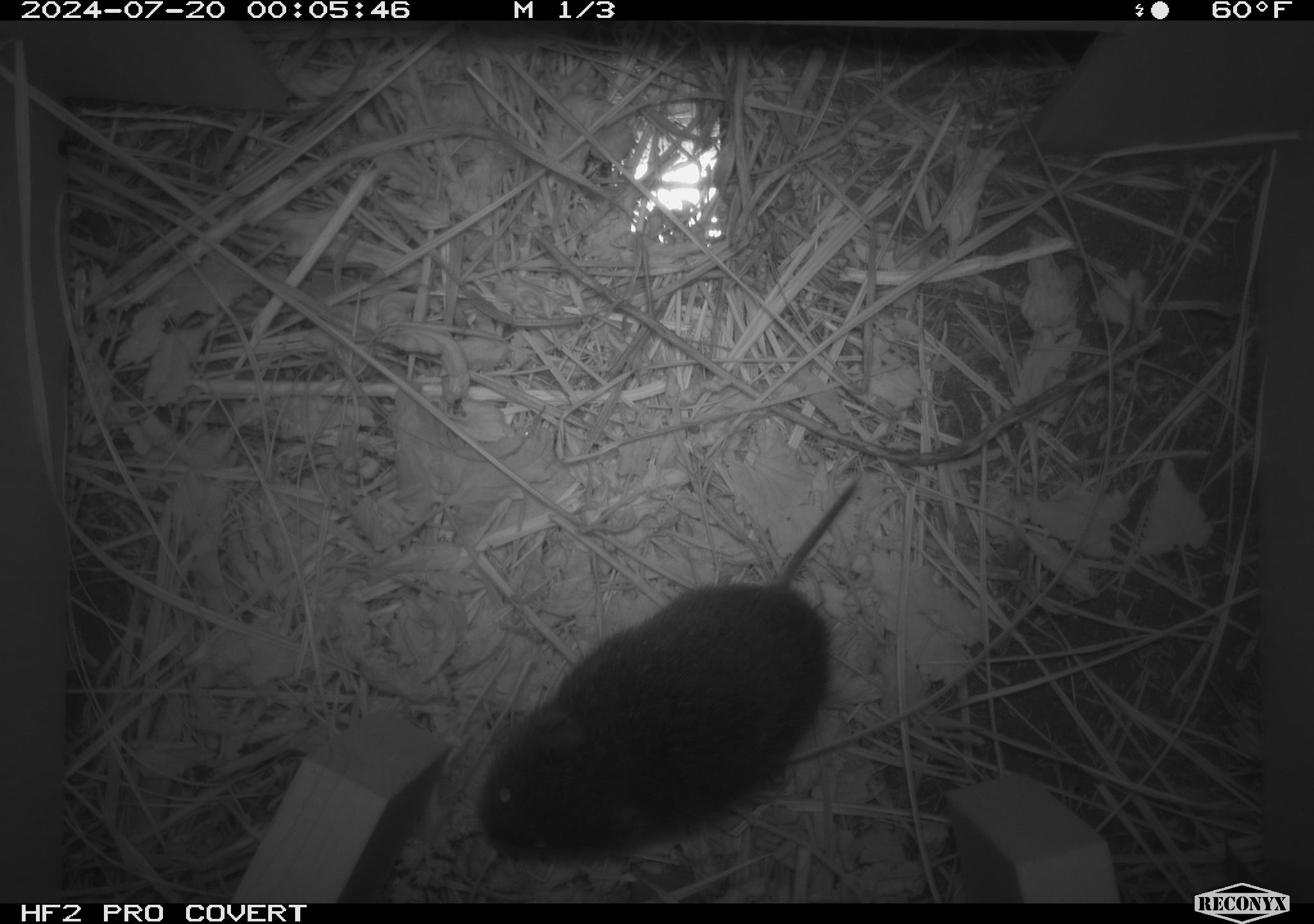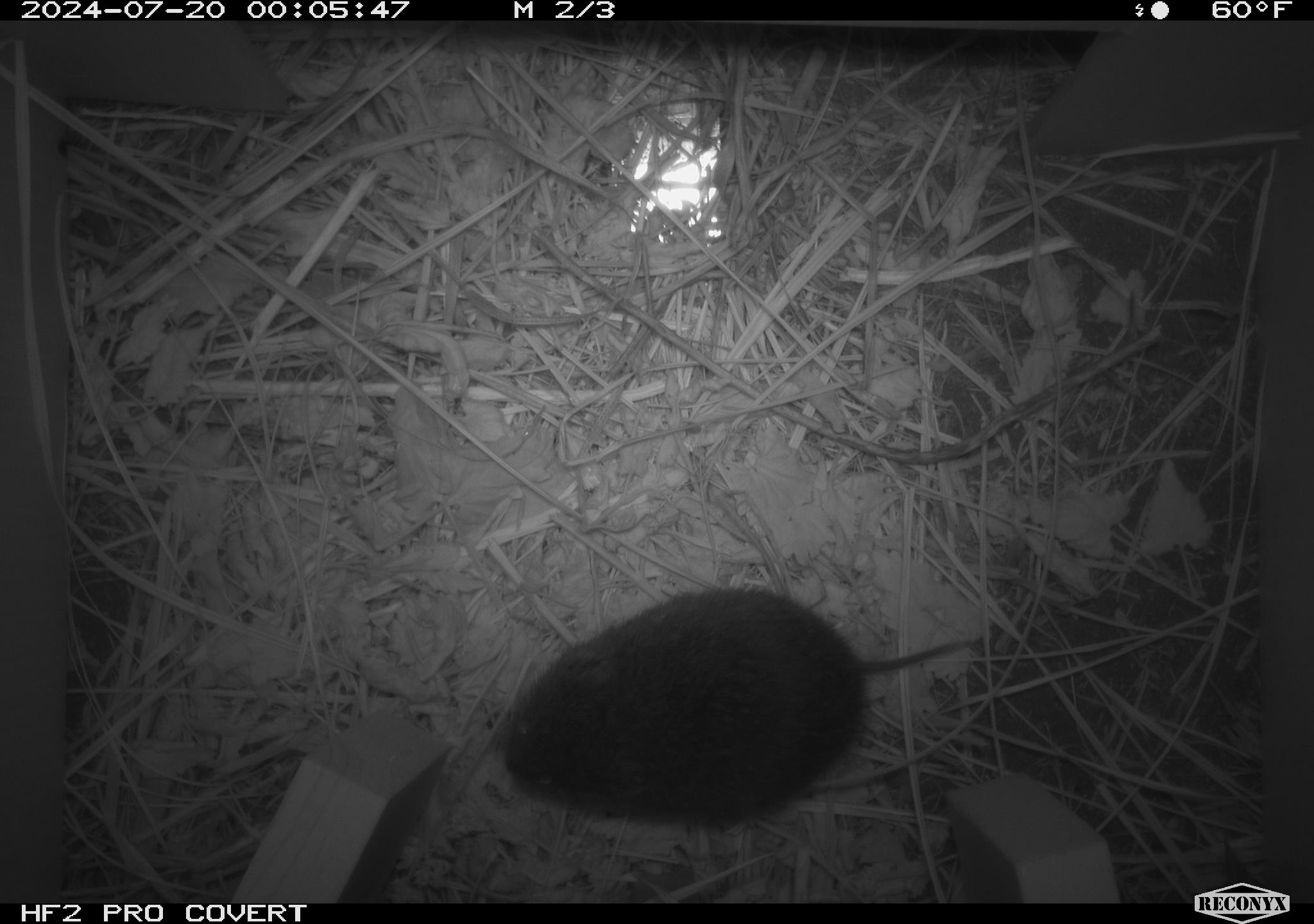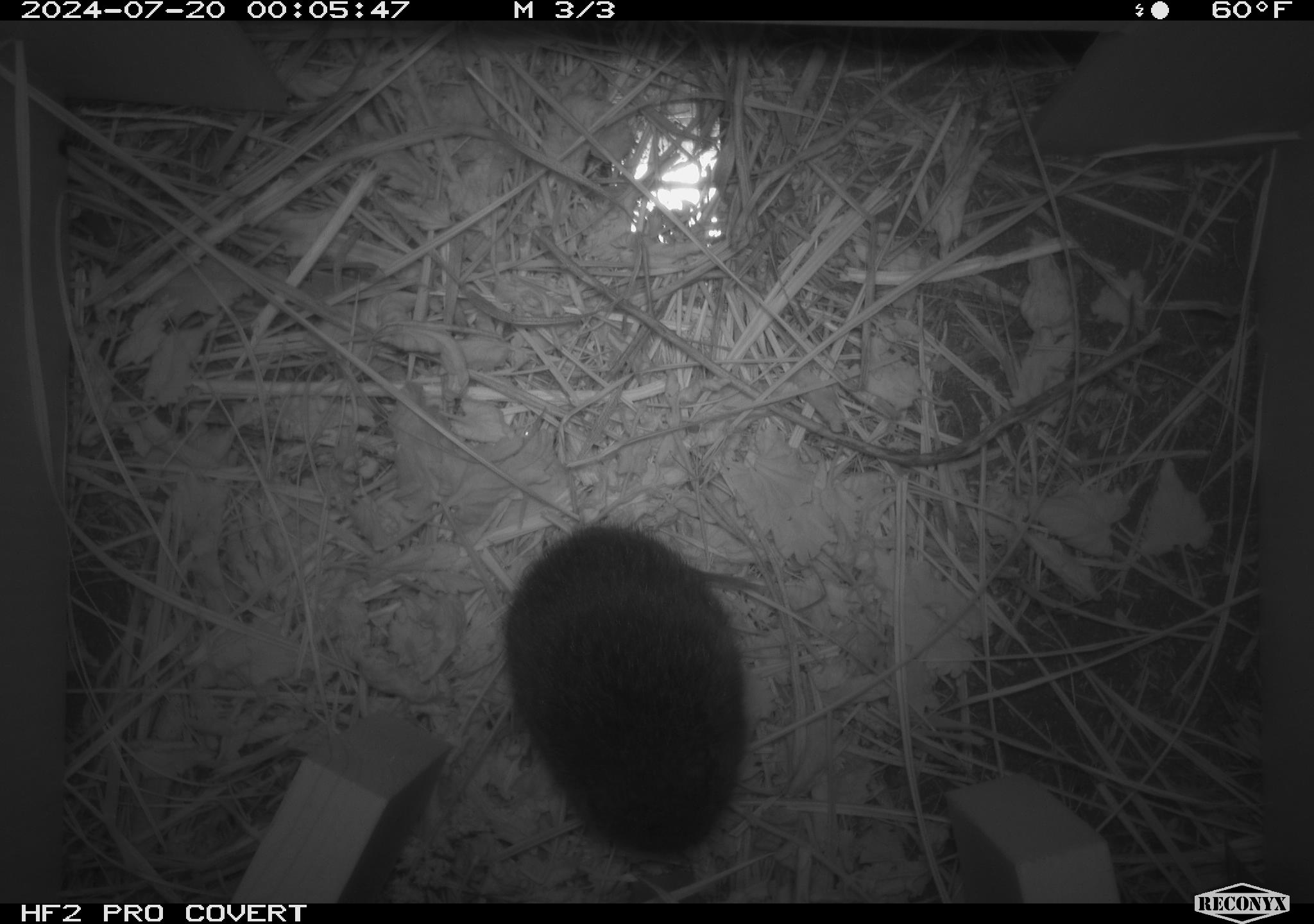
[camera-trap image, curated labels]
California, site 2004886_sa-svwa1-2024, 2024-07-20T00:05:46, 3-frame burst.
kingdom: Animalia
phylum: Chordata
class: Mammalia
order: Rodentia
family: Cricetidae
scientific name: Arvicolinae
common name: voles, lemmings, and muskrats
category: arvicolinae subfamily